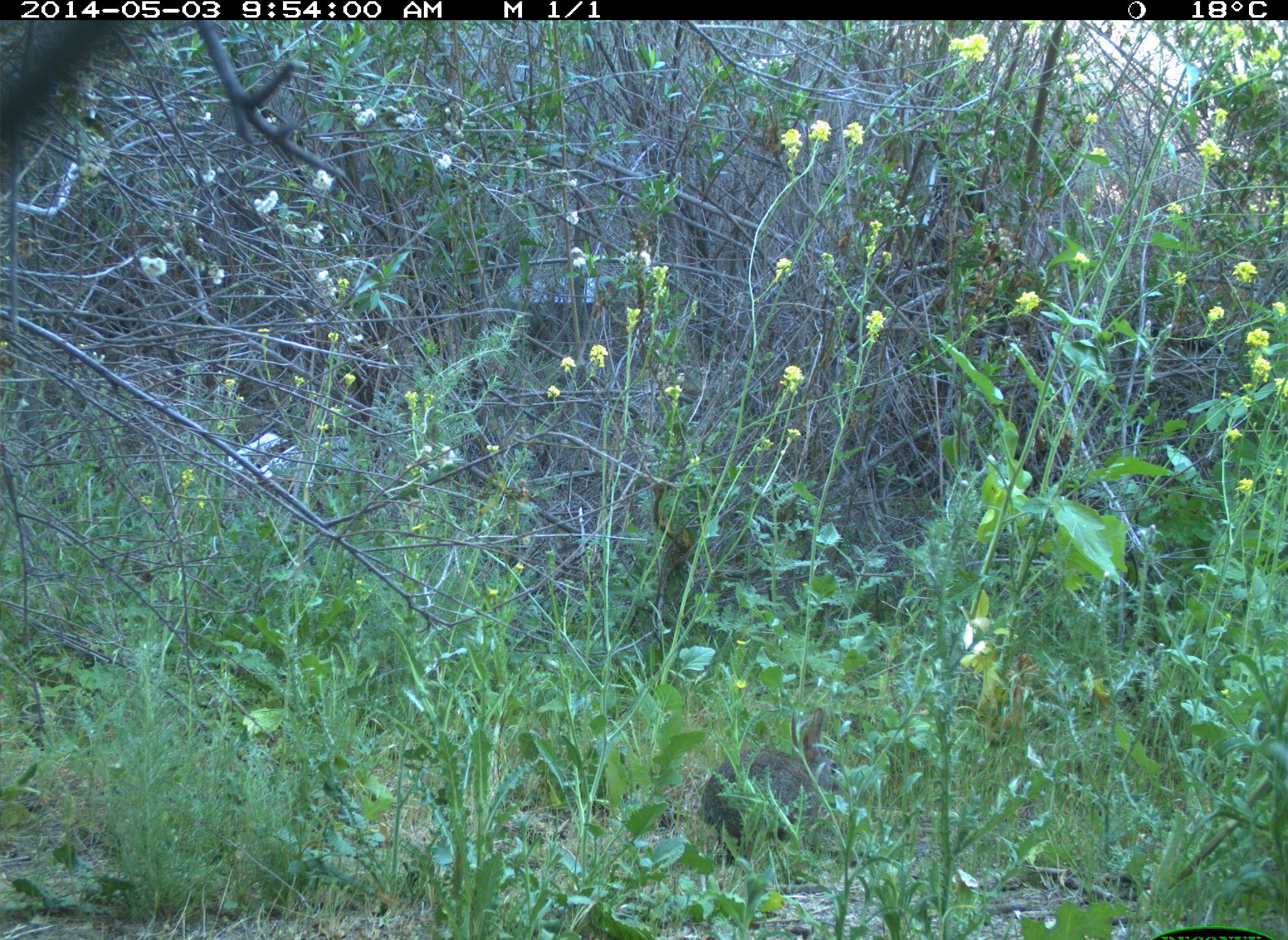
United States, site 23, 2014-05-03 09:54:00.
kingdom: Animalia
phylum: Chordata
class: Mammalia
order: Lagomorpha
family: Leporidae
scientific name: Leporidae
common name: rabbits and hares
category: rabbit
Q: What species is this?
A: Rabbit (rabbits and hares) (Leporidae).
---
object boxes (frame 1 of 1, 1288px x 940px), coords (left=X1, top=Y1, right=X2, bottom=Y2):
rabbit: (left=691, top=705, right=845, bottom=854)